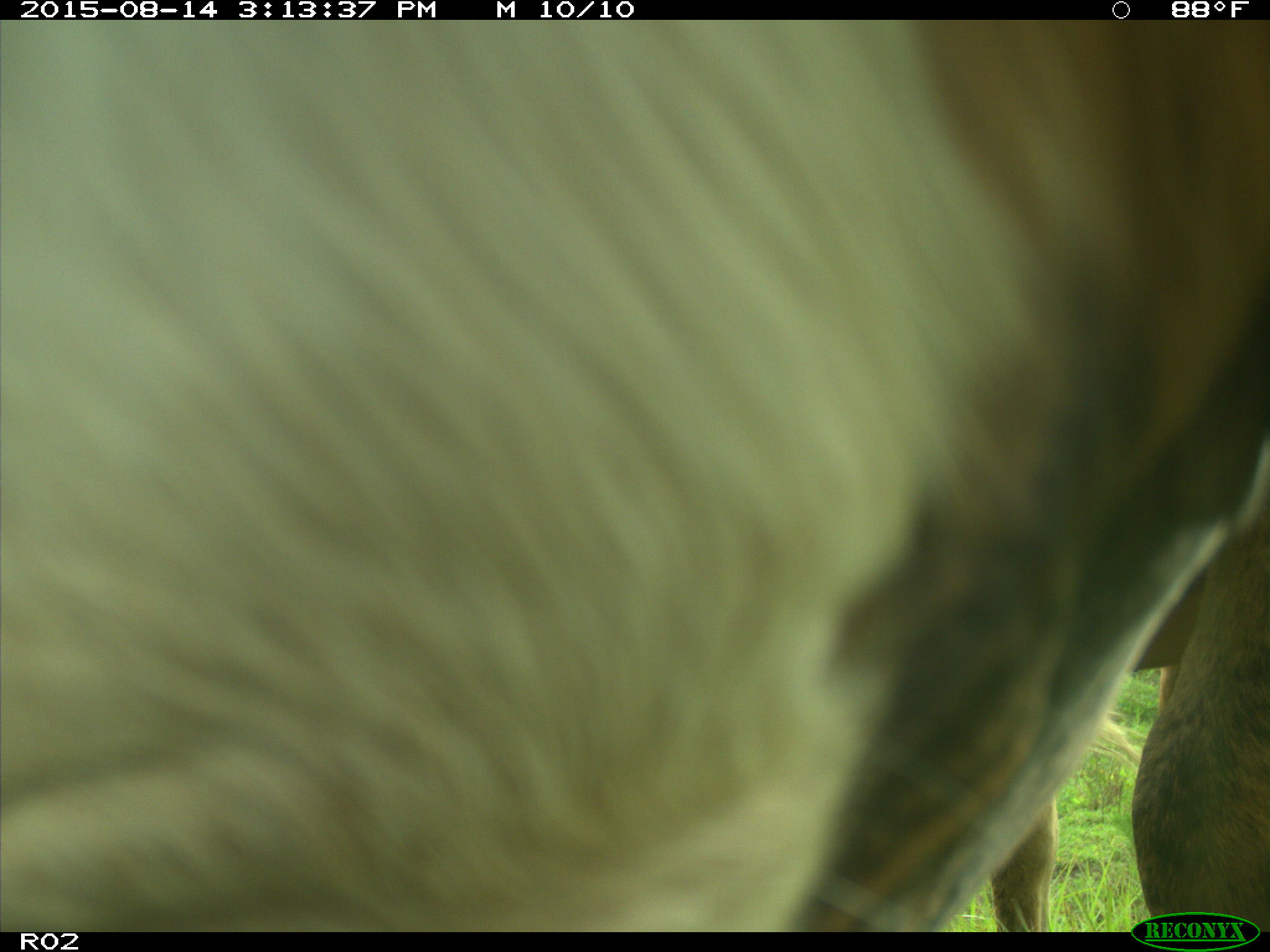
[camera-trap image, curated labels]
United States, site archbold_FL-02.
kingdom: Animalia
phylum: Chordata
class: Mammalia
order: Artiodactyla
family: Bovidae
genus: Bos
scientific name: Bos taurus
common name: domestic cow